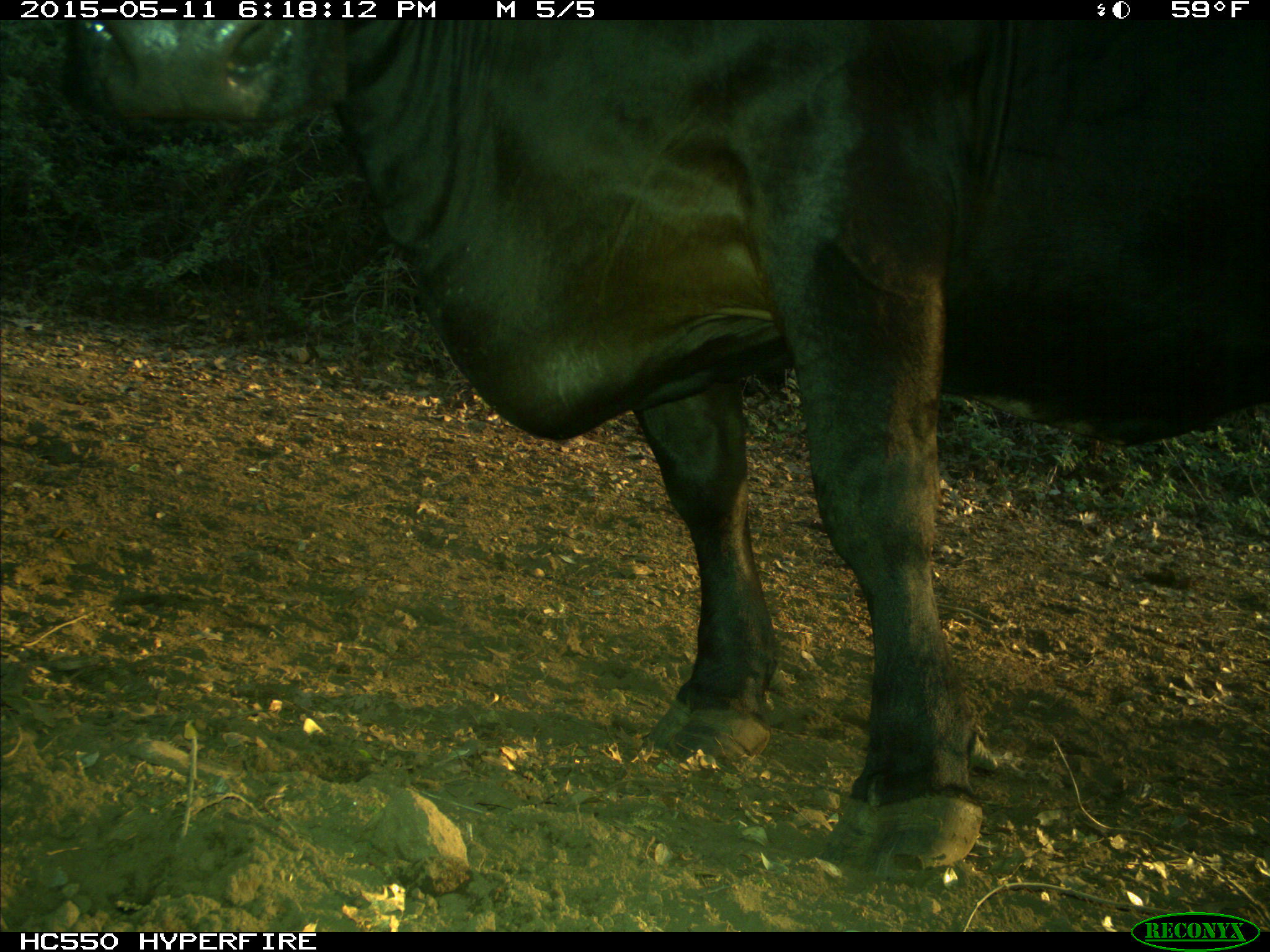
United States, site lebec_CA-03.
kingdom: Animalia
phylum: Chordata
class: Mammalia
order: Artiodactyla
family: Bovidae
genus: Bos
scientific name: Bos taurus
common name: domestic cow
Bos taurus (domestic cow).